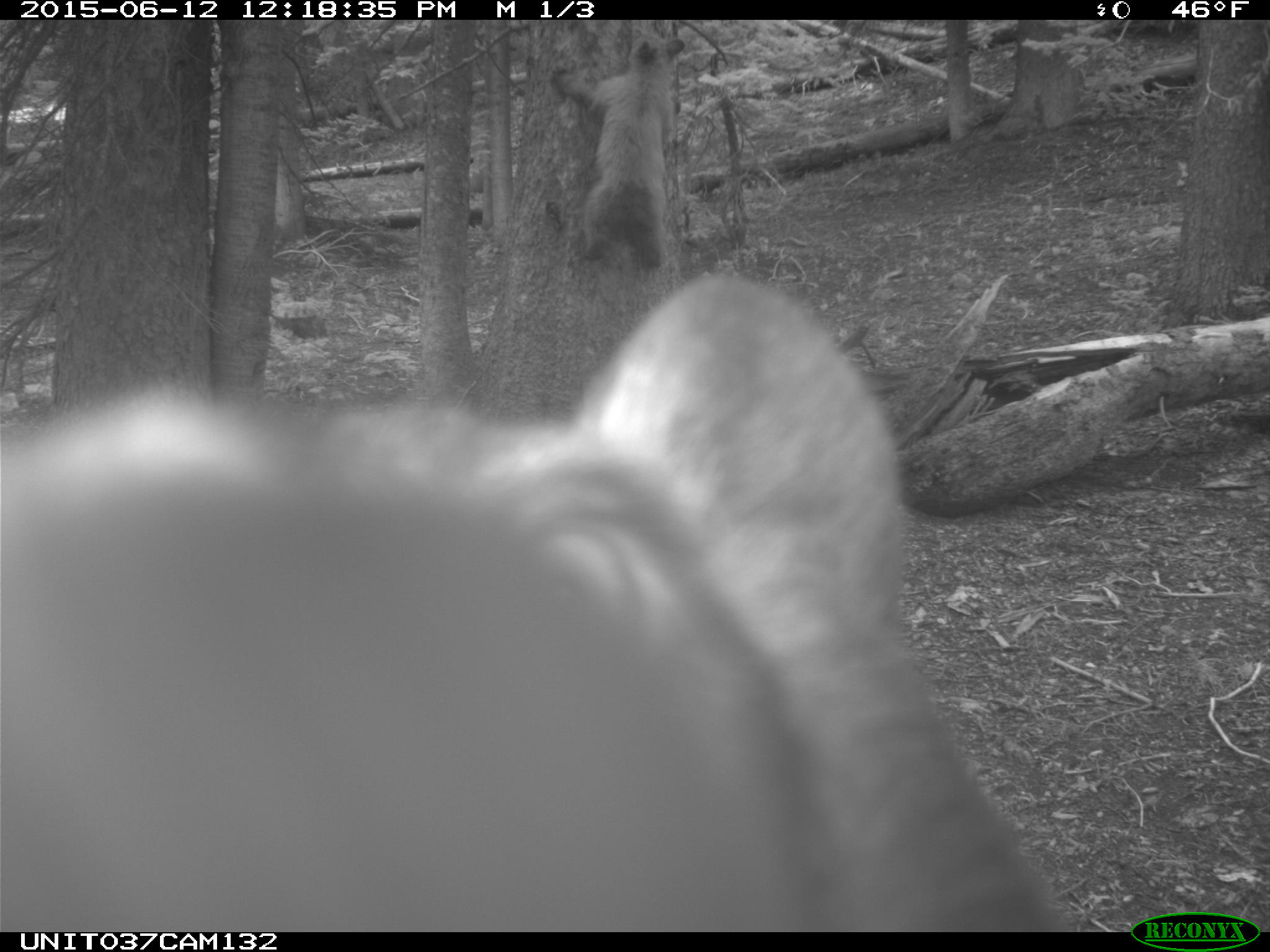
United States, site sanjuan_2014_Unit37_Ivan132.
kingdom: Animalia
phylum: Chordata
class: Mammalia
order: Carnivora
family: Ursidae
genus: Ursus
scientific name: Ursus americanus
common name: american black bear